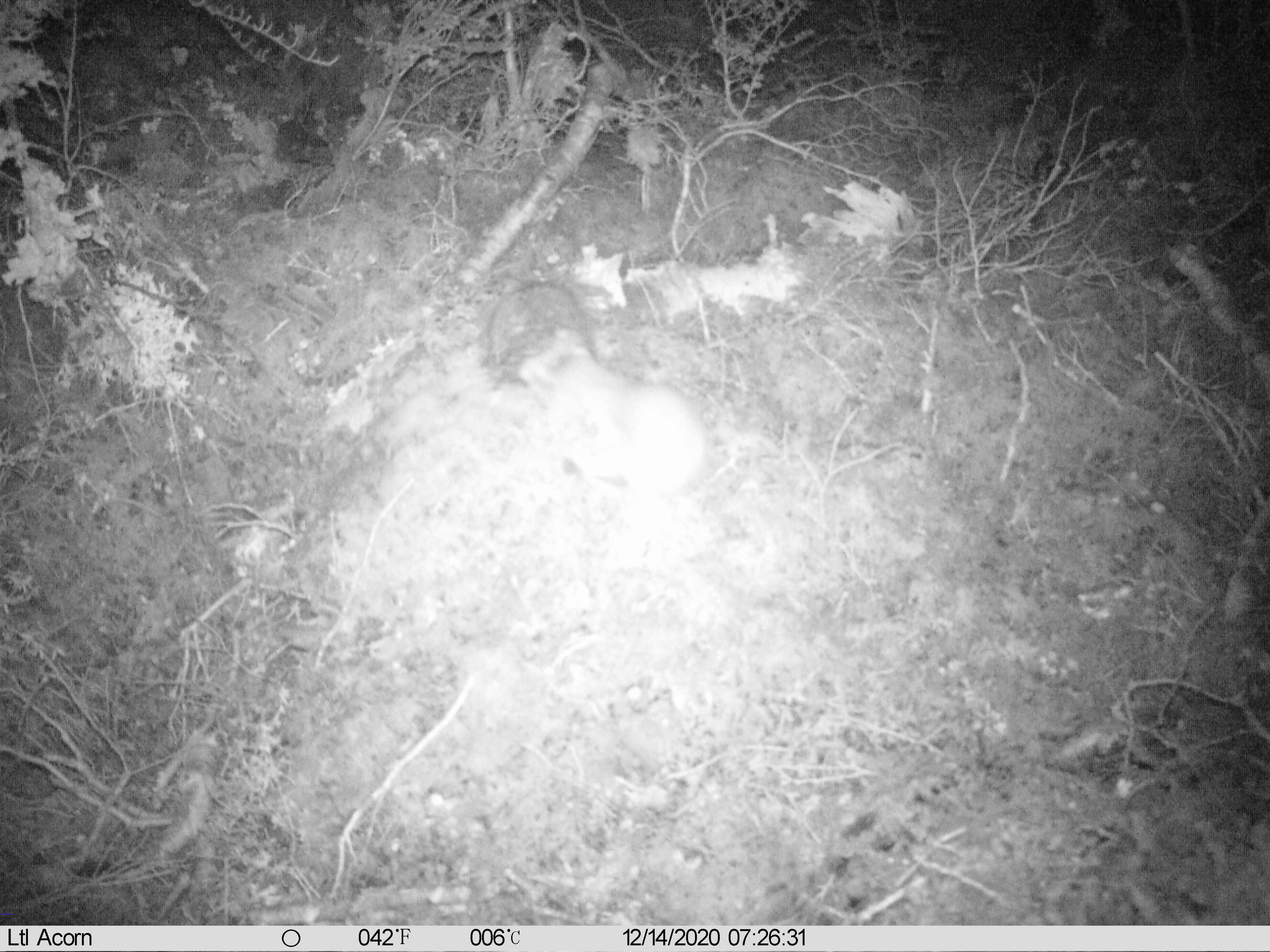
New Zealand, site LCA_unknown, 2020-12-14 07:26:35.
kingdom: Animalia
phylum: Chordata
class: Mammalia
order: Carnivora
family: Mustelidae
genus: Mustela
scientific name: Mustela erminea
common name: stoat